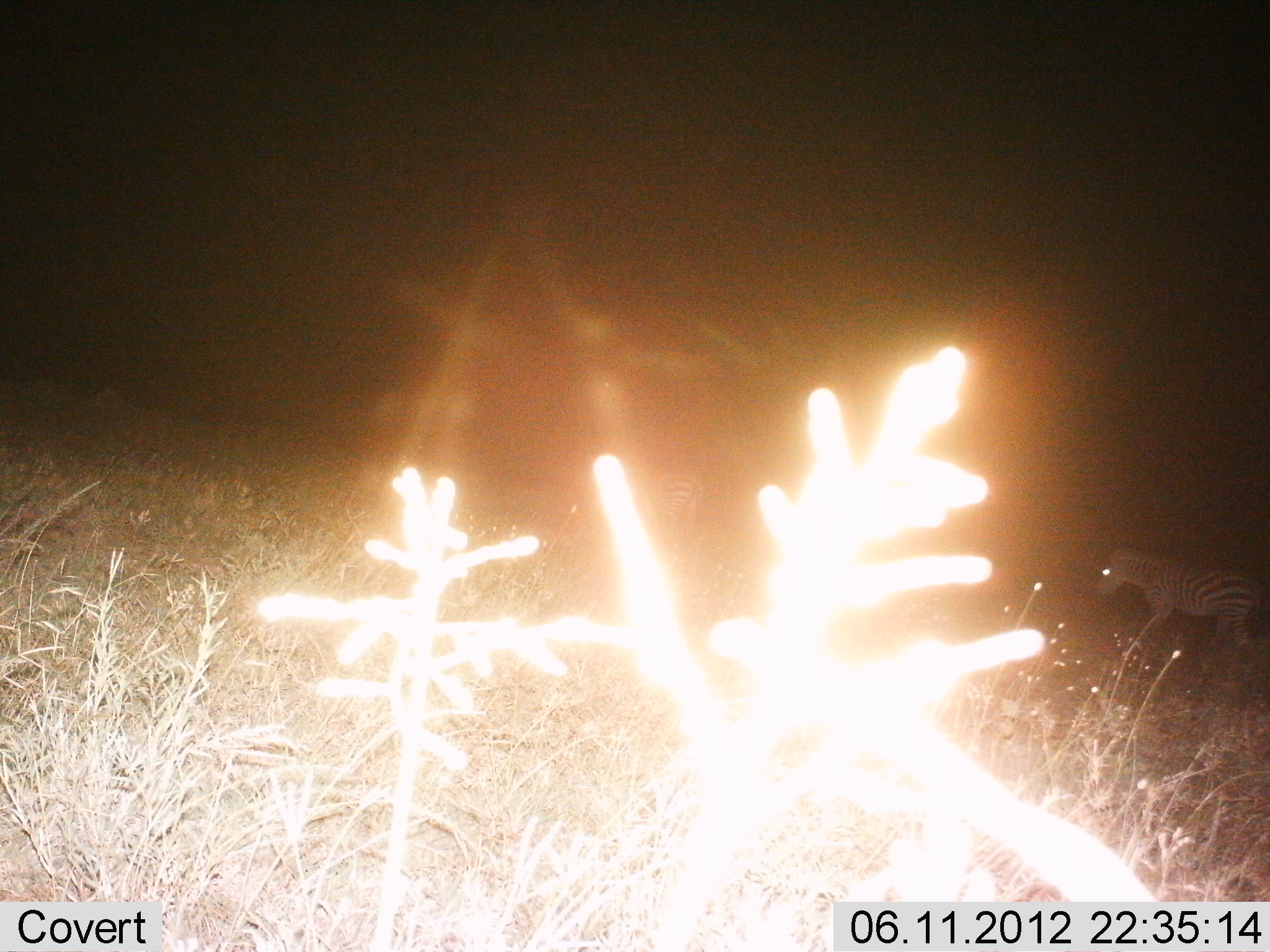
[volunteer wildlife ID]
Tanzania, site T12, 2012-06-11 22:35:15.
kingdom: Animalia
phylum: Chordata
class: Mammalia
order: Perissodactyla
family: Equidae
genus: Equus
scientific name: Equus quagga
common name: plains zebra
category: zebra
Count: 1.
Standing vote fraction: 40%.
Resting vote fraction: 0%.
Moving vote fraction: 60%.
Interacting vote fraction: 0%.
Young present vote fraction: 0%.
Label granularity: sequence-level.